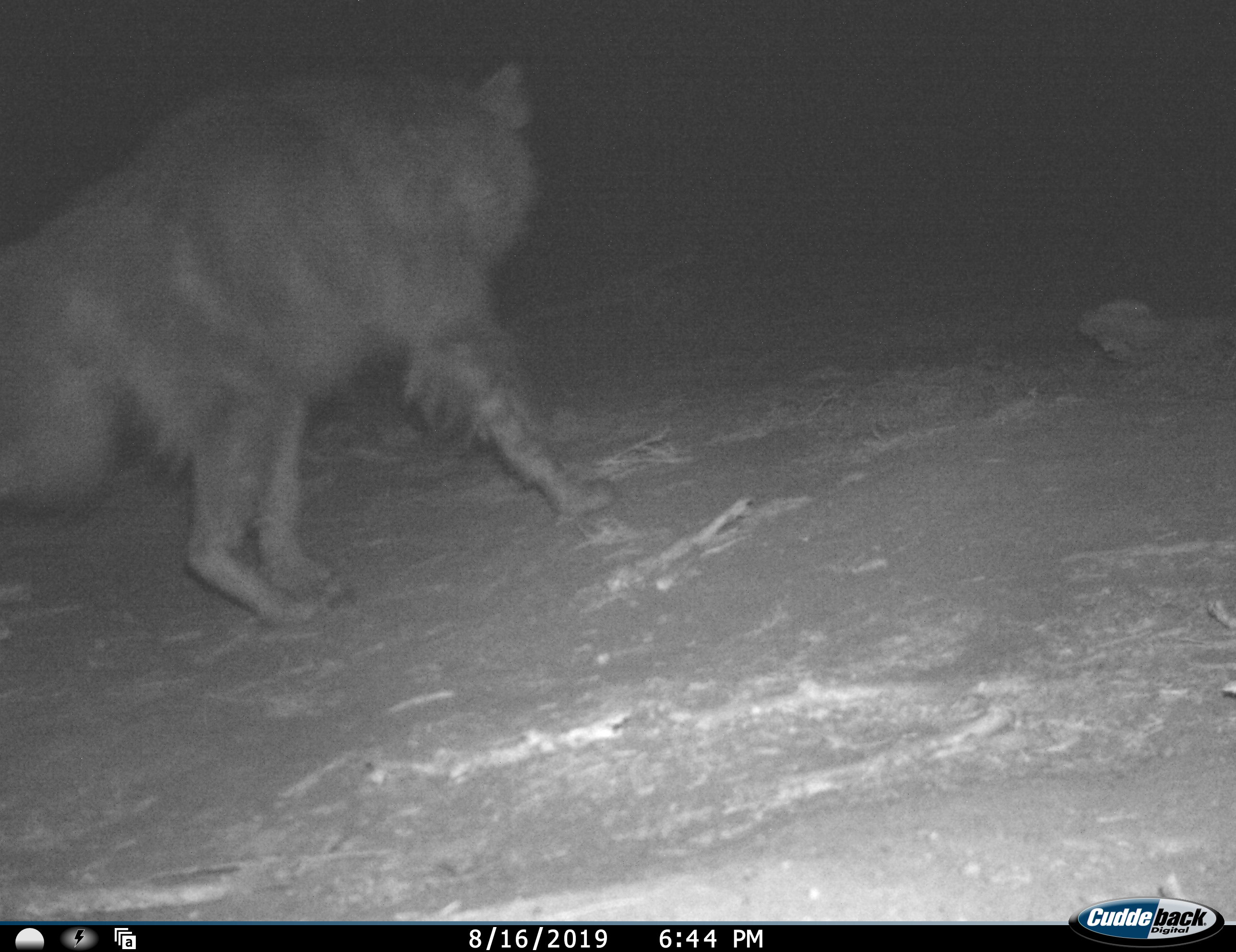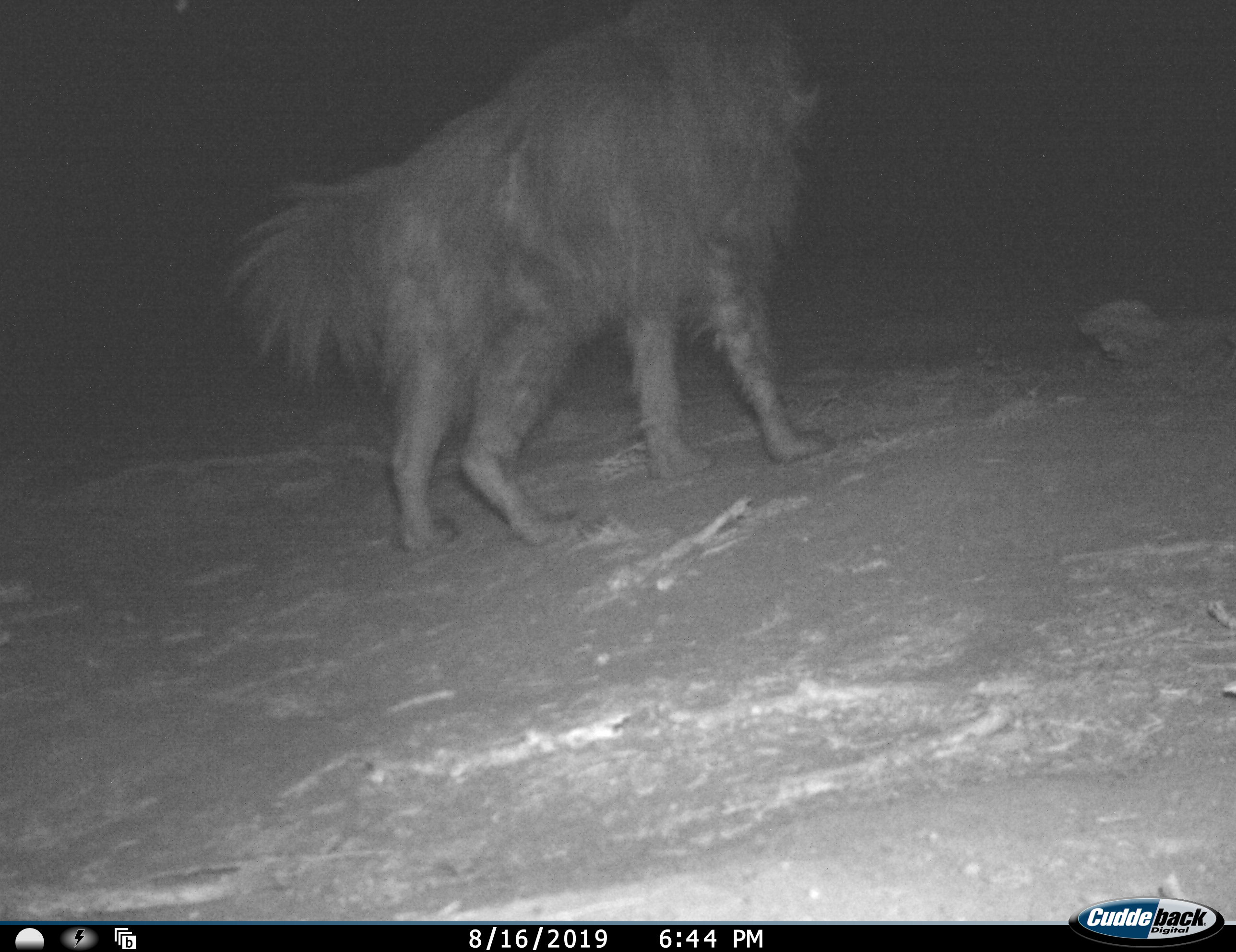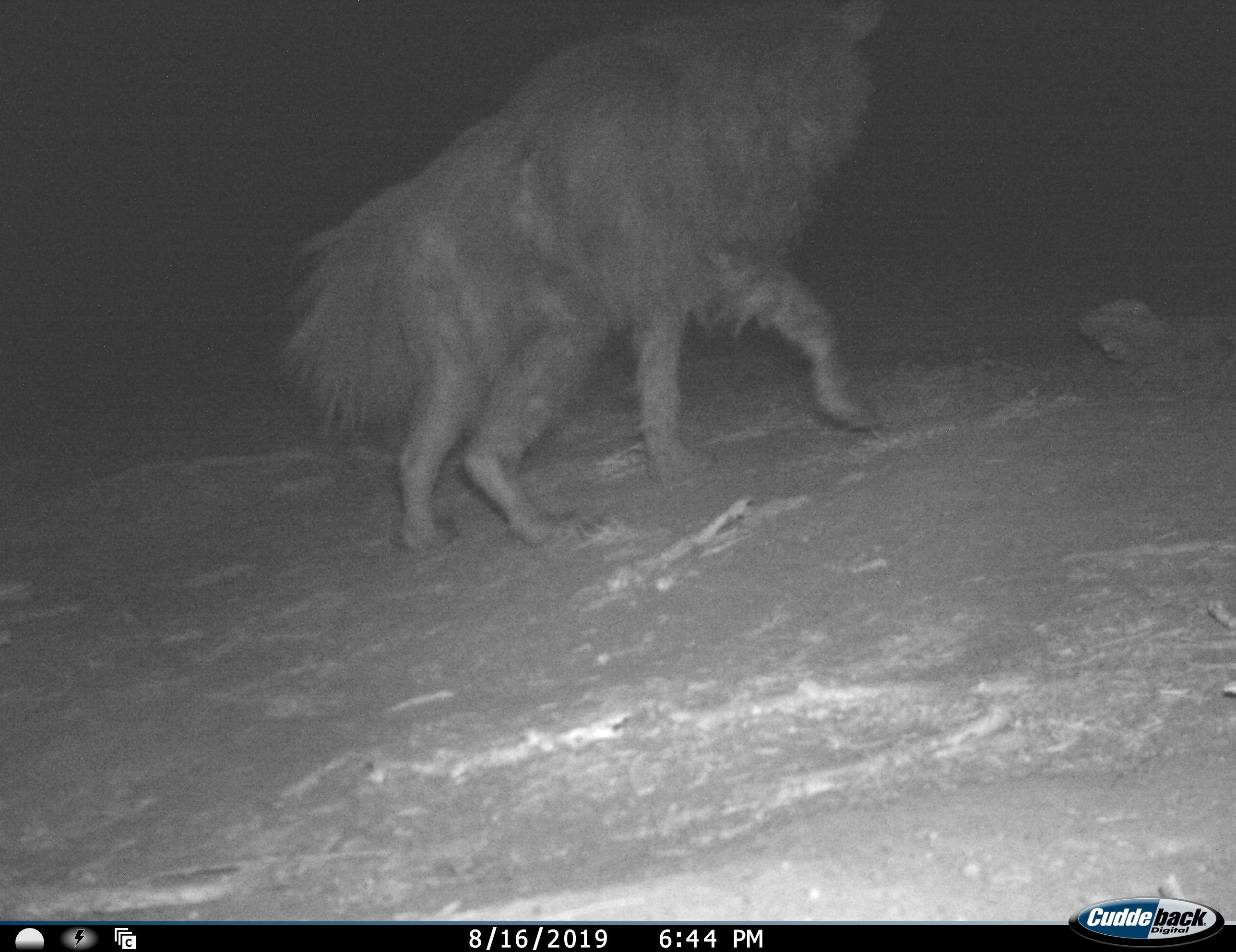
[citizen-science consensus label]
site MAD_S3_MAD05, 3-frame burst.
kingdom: Animalia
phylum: Chordata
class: Mammalia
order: Carnivora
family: Hyaenidae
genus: Parahyaena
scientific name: Parahyaena brunnea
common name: brown hyena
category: hyenabrown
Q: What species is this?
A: Hyenabrown (brown hyena) (Parahyaena brunnea).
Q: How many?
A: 1.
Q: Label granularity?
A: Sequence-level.